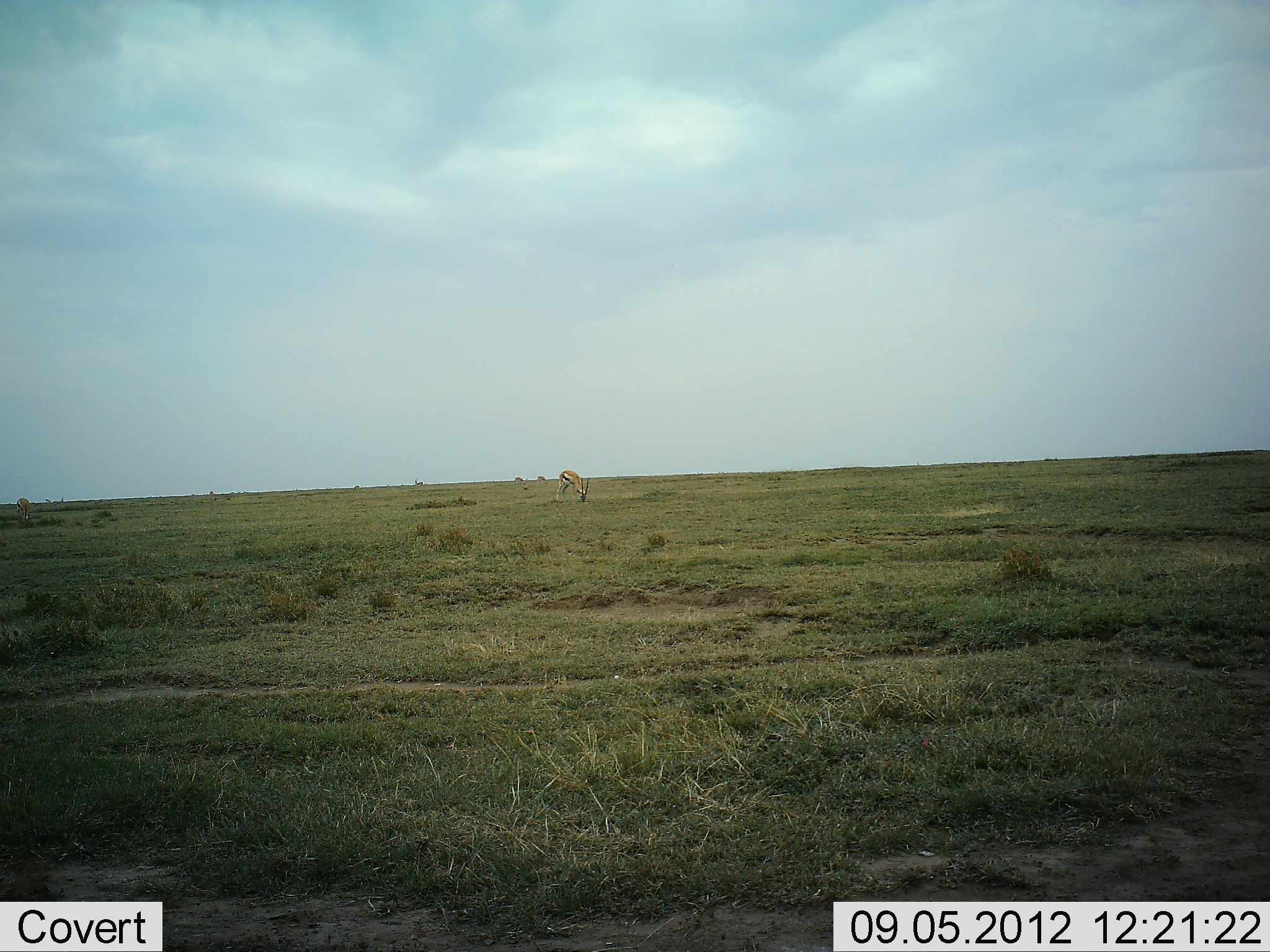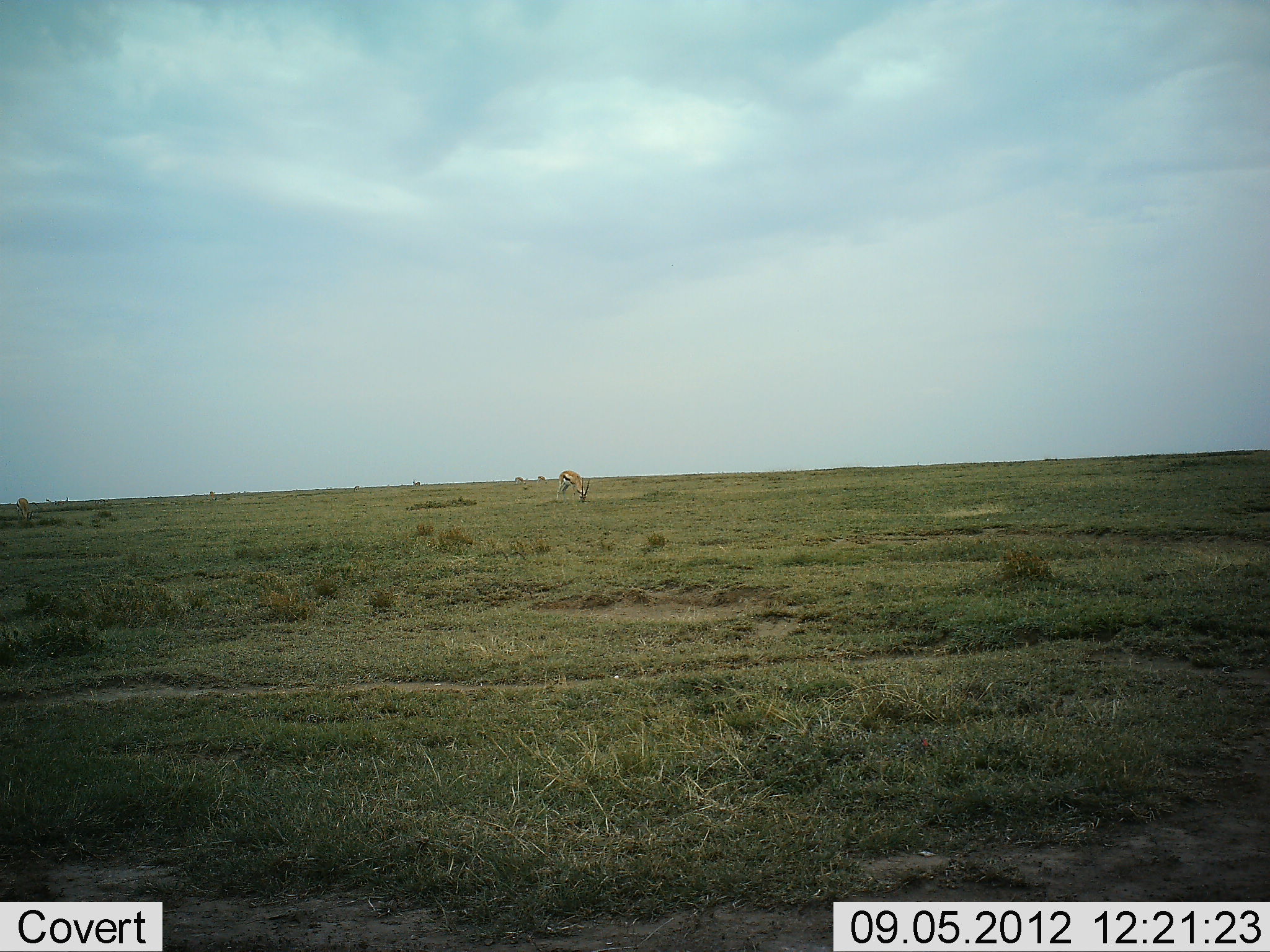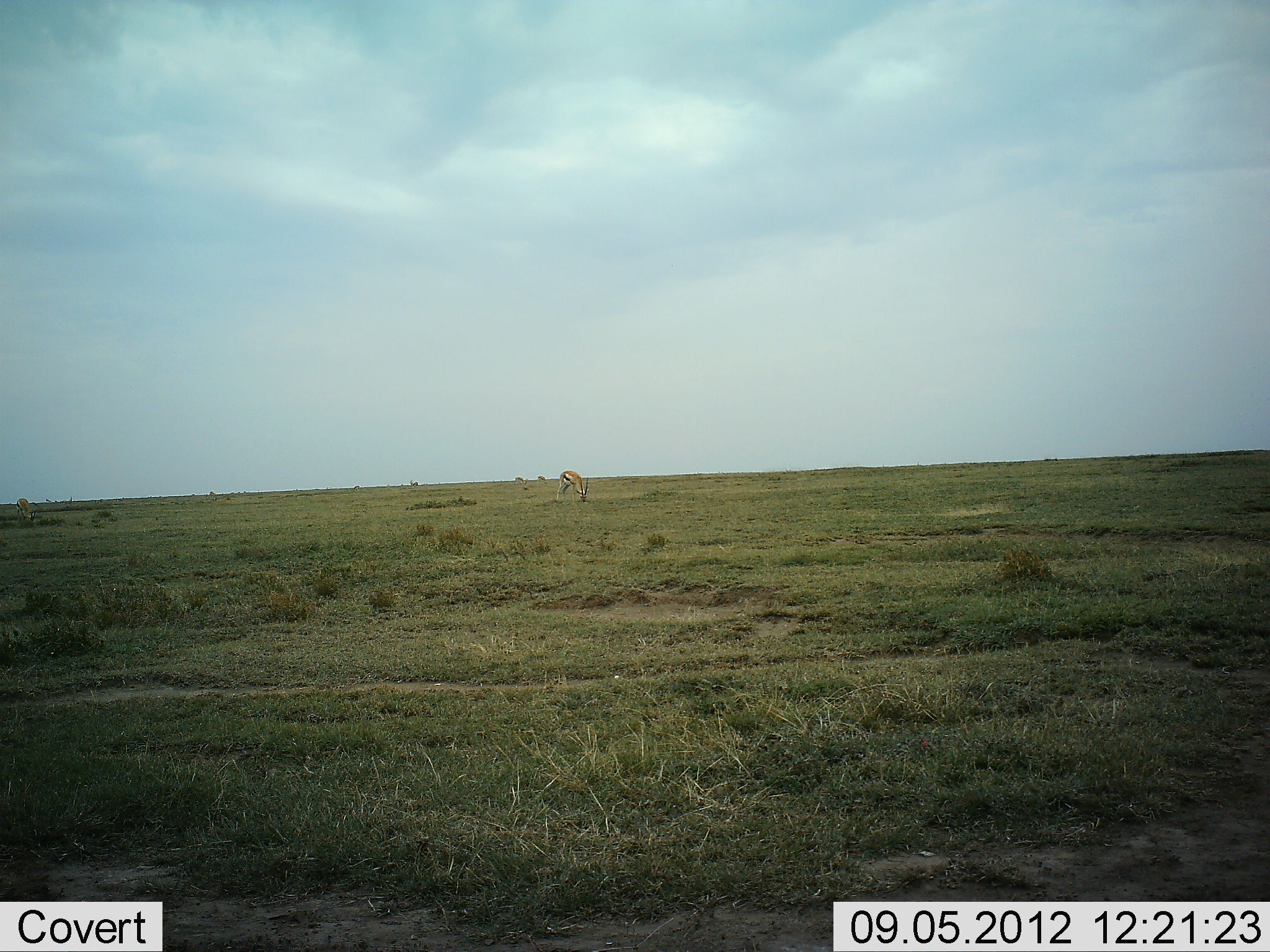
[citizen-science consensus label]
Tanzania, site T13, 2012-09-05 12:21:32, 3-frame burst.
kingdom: Animalia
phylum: Chordata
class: Mammalia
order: Artiodactyla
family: Bovidae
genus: Eudorcas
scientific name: Eudorcas thomsonii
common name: thomson's gazelle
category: gazellethomsons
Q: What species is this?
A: Gazellethomsons (thomson's gazelle) (Eudorcas thomsonii).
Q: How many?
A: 1.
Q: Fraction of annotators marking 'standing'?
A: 60%.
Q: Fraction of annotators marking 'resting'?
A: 0%.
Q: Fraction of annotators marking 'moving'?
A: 10%.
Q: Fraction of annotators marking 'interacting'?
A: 0%.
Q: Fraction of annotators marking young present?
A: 0%.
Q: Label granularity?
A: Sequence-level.